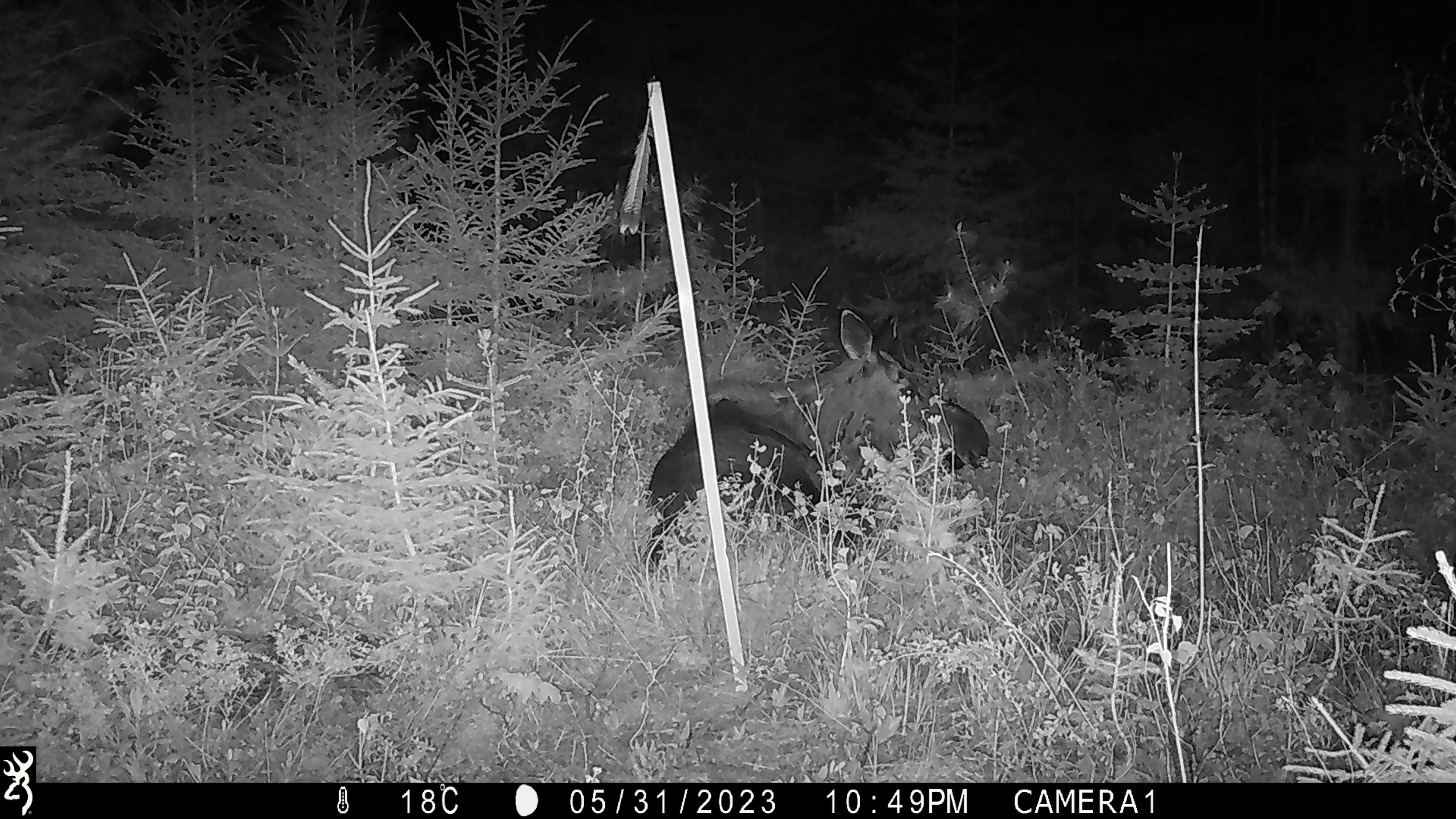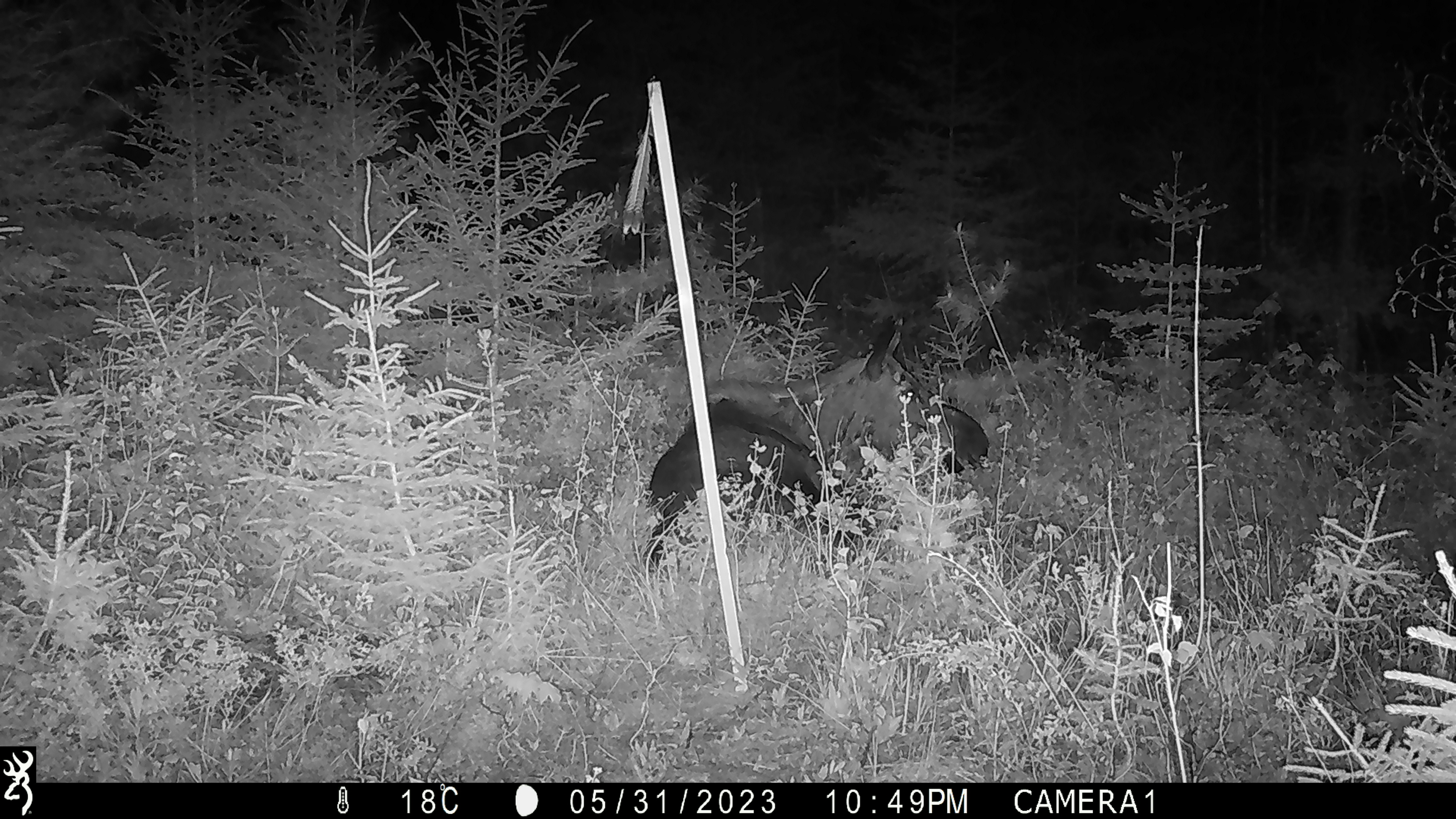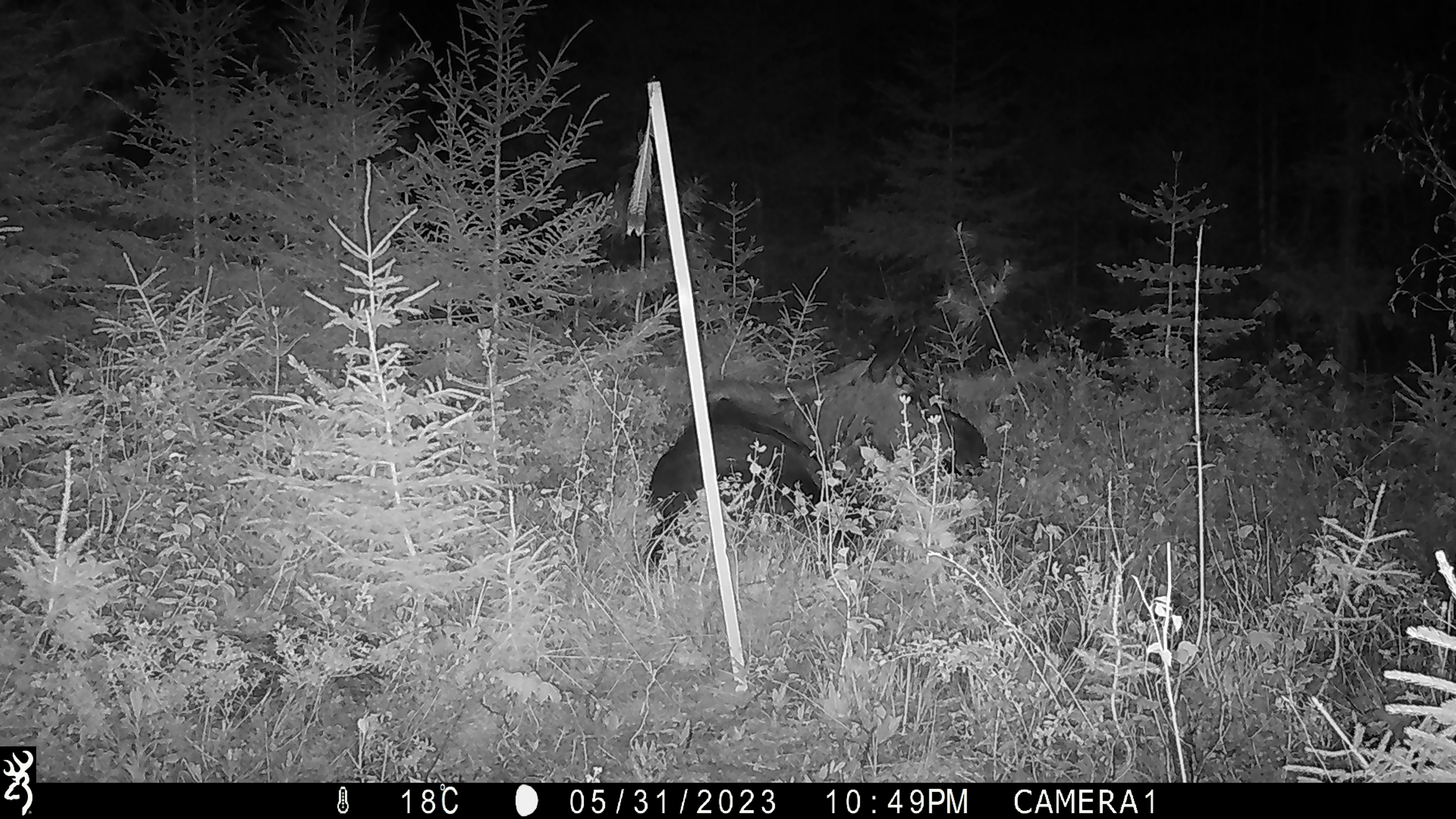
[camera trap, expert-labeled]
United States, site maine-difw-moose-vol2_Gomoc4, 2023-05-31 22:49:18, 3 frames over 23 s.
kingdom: Animalia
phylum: Chordata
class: Mammalia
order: Artiodactyla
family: Cervidae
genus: Alces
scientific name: Alces alces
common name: moose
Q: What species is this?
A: Moose (Alces alces).